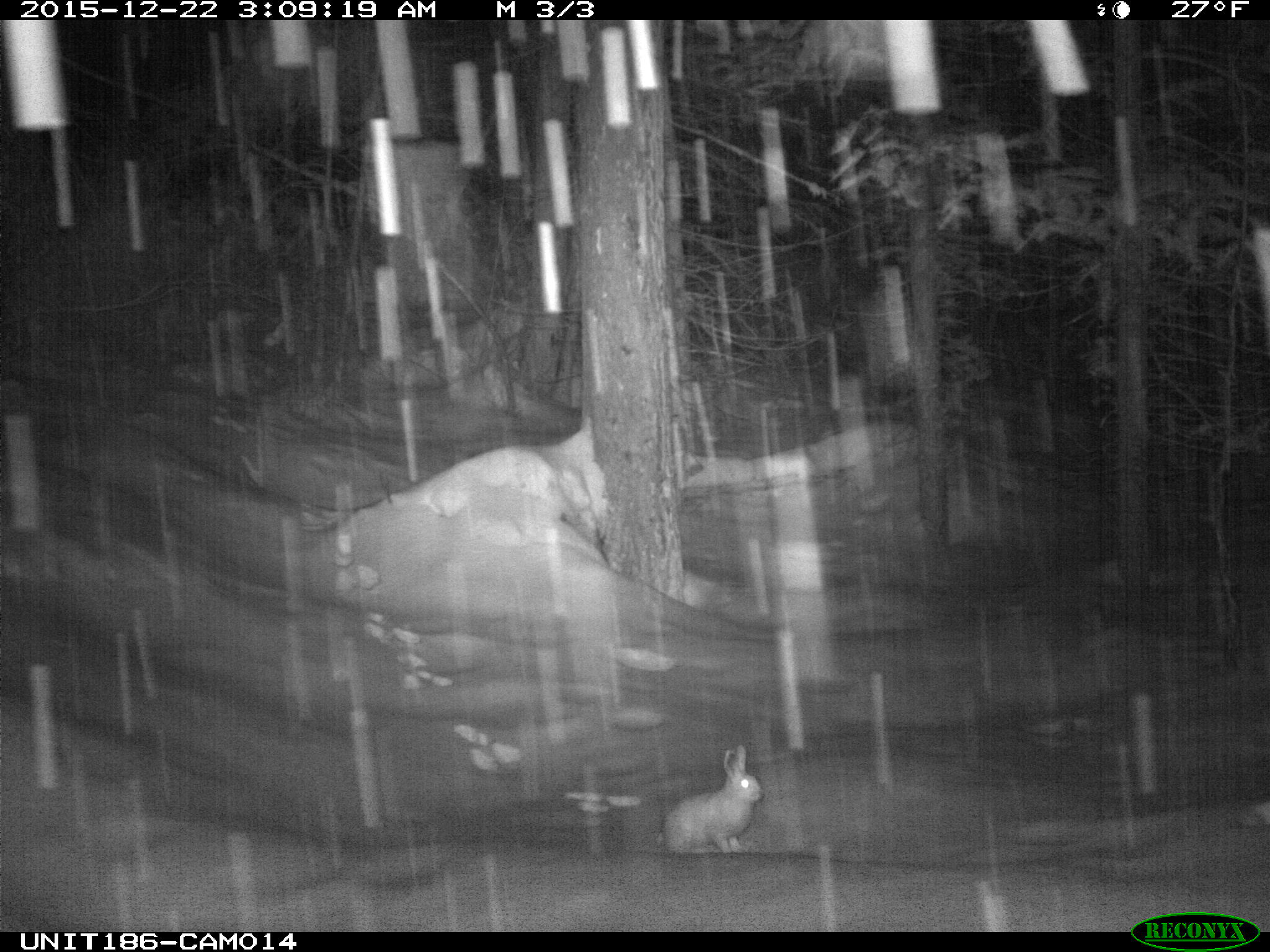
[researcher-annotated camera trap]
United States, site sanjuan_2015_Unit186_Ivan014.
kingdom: Animalia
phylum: Chordata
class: Mammalia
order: Lagomorpha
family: Leporidae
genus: Lepus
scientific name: Lepus americanus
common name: snowshoe hare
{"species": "Lepus americanus (snowshoe hare)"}